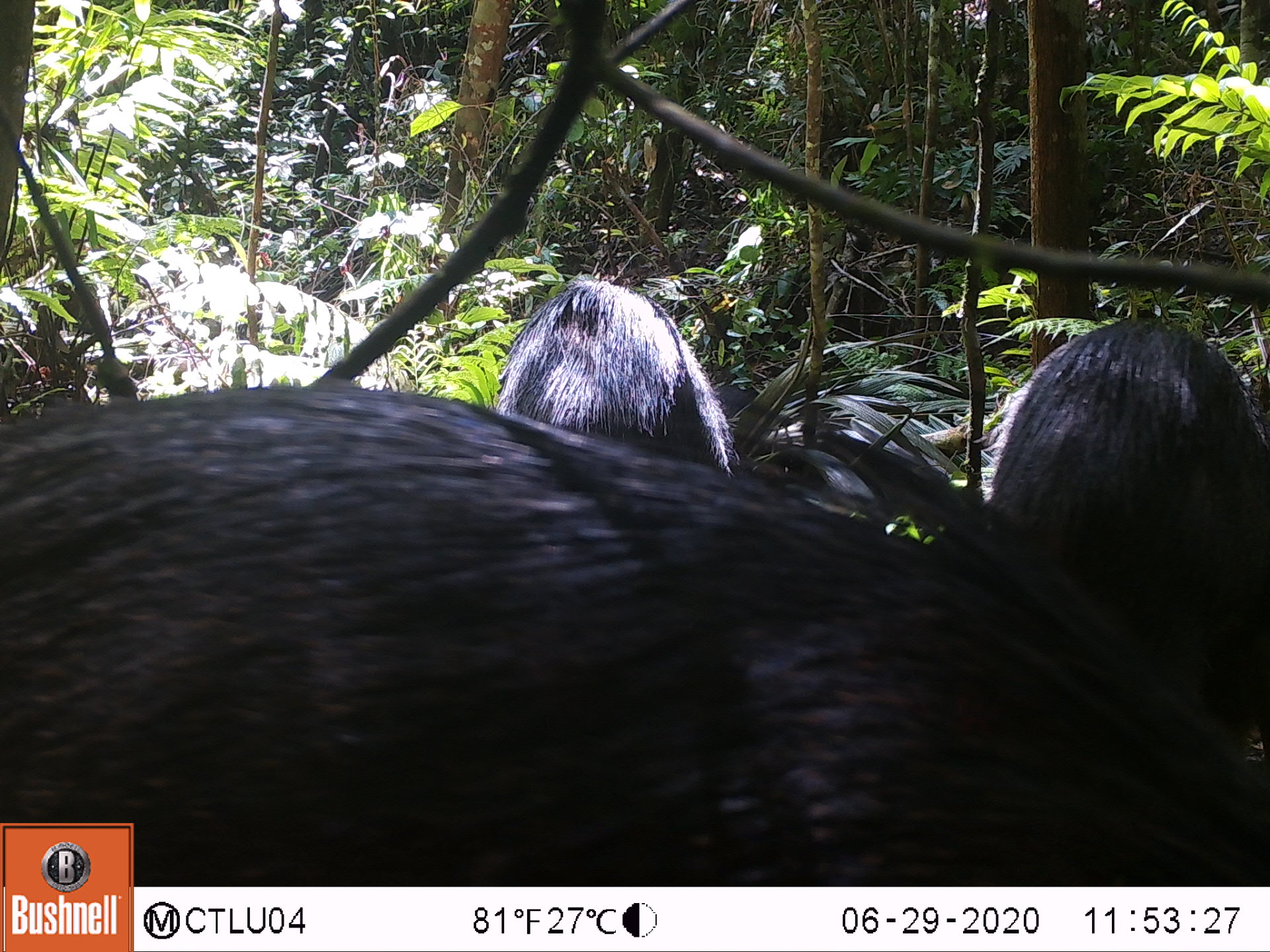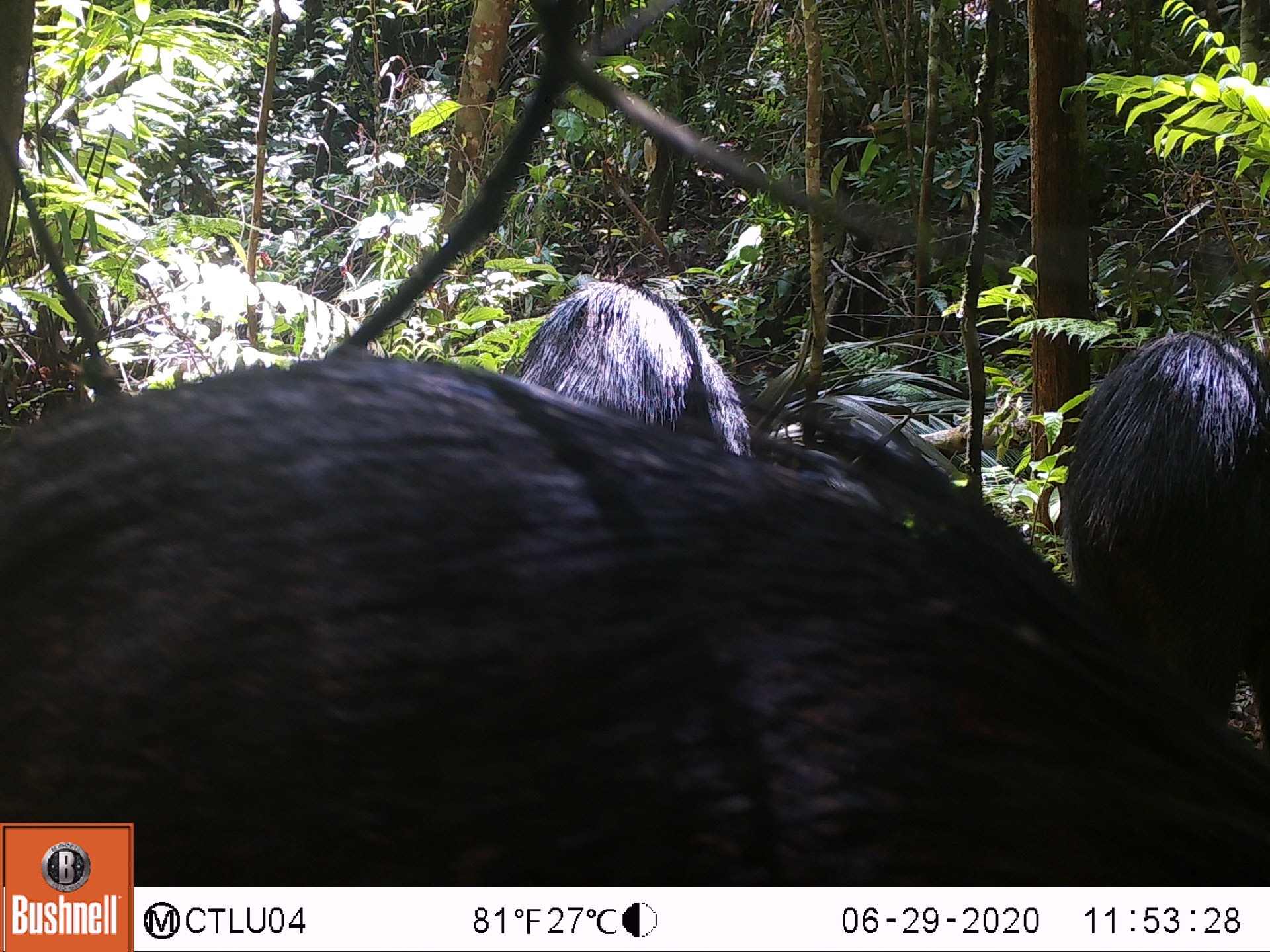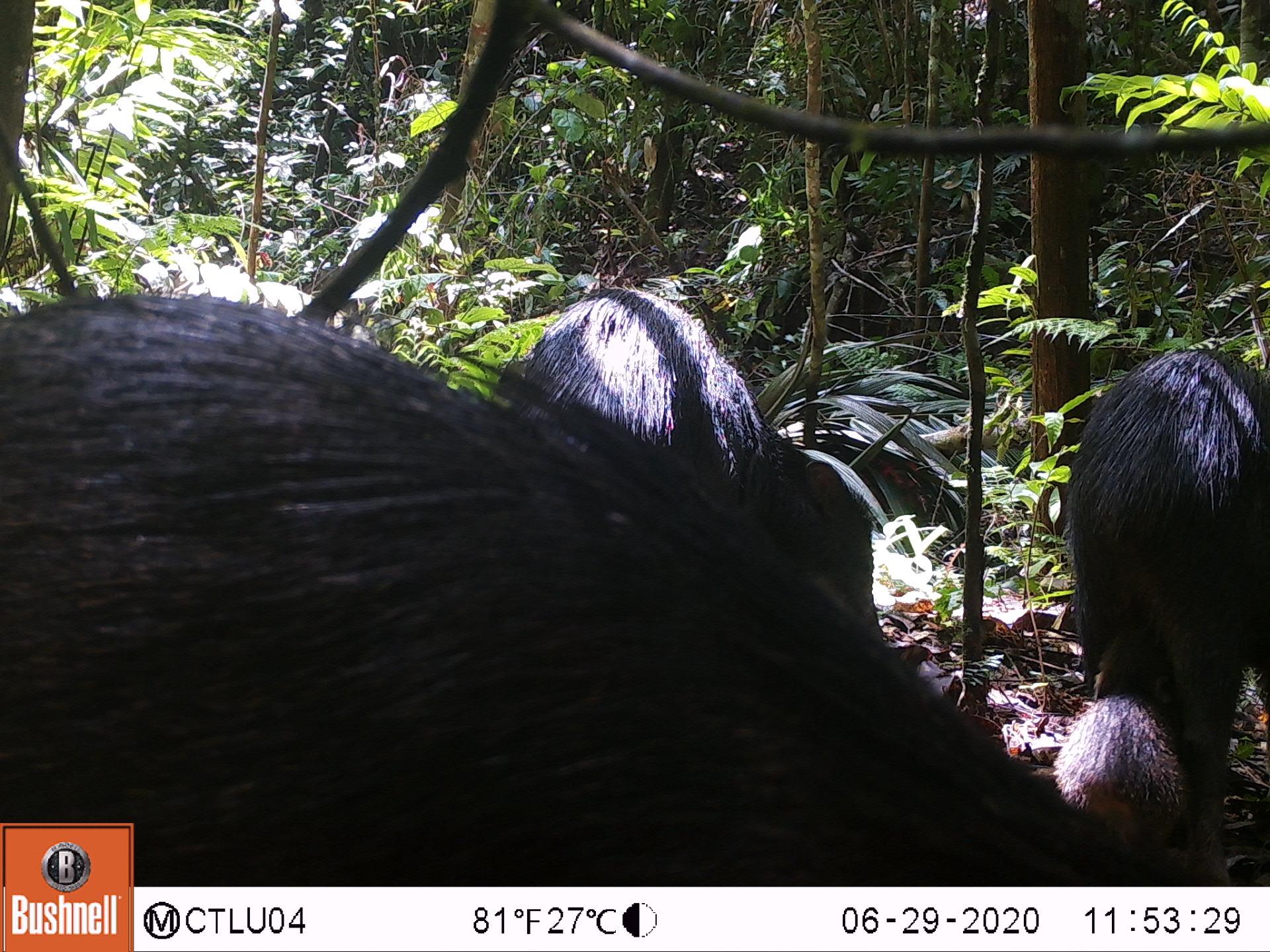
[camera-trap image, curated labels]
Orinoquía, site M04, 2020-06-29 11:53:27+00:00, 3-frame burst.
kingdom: Animalia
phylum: Chordata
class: Mammalia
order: Artiodactyla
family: Tayassuidae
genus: Tayassu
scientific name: Tayassu pecari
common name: white-lipped peccary